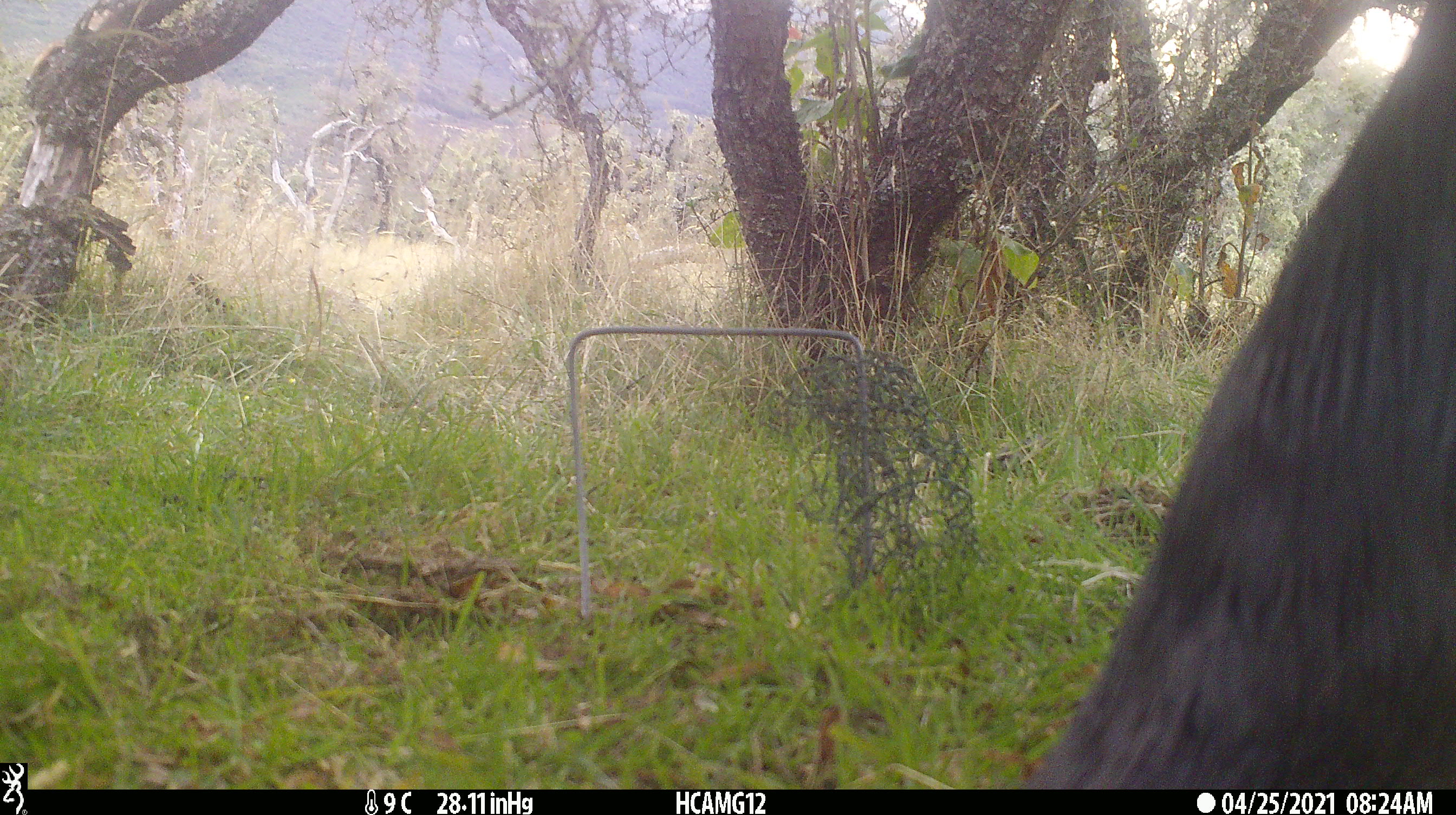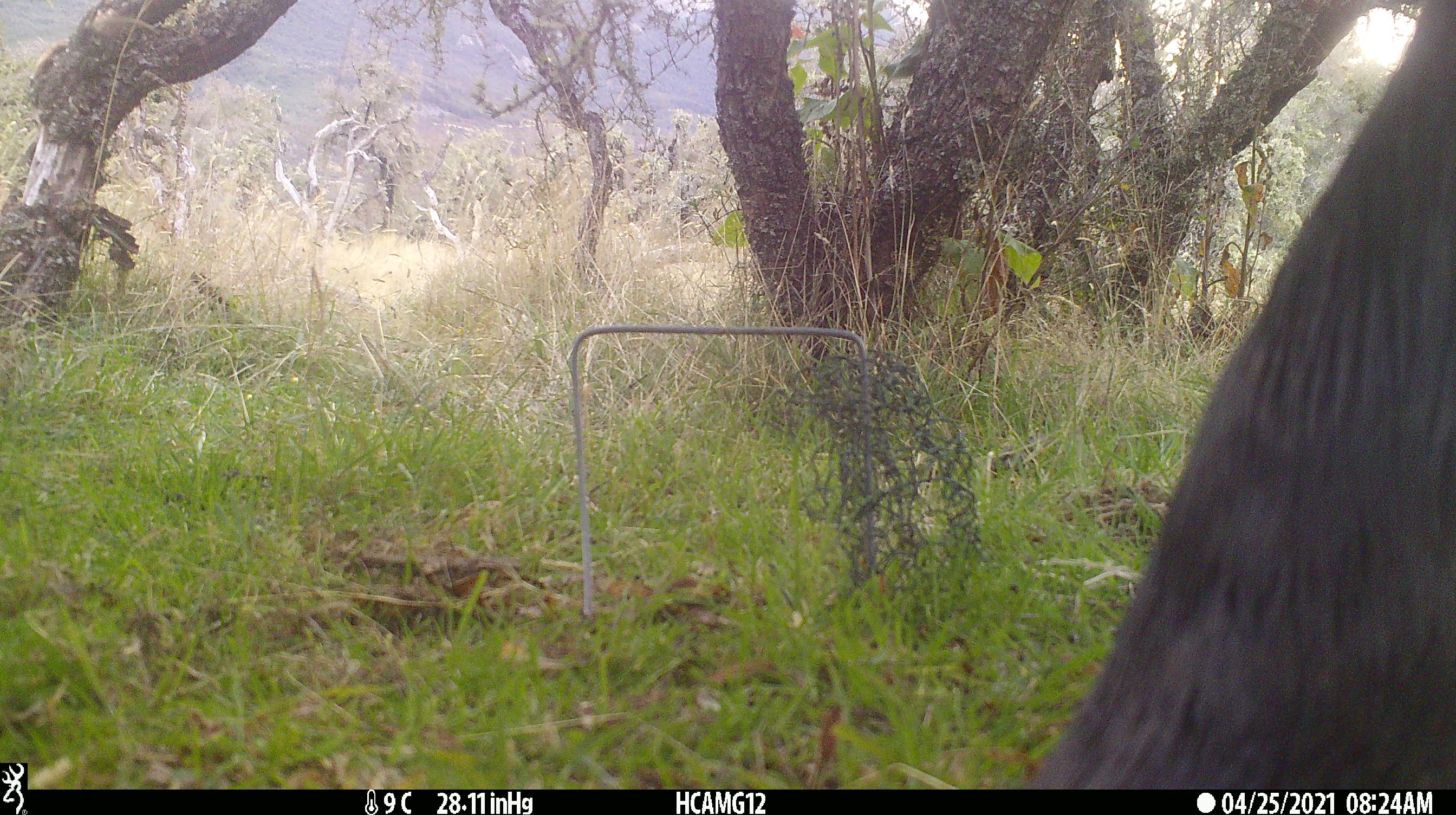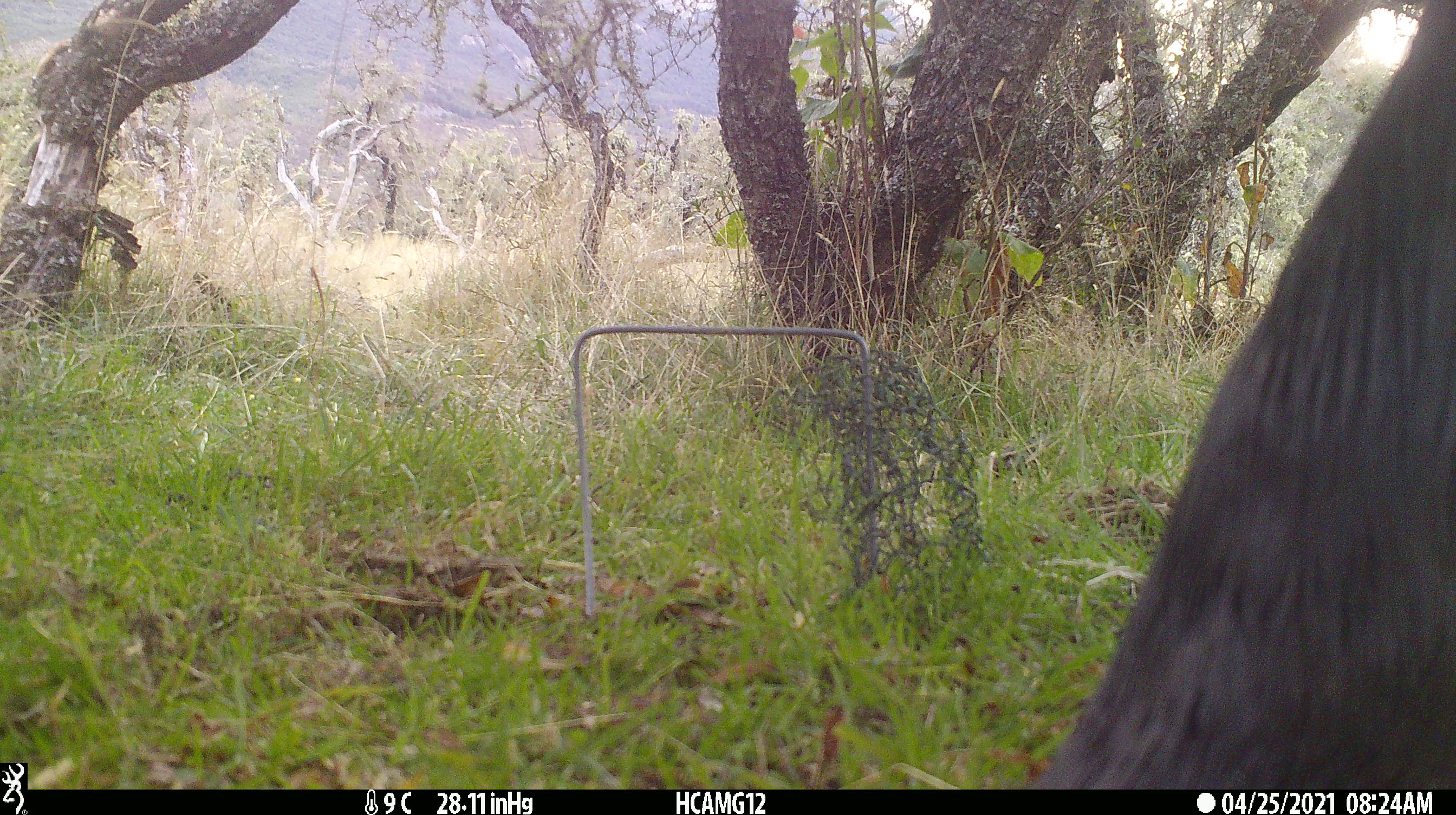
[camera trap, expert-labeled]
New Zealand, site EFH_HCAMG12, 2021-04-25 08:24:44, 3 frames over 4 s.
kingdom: Animalia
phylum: Chordata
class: Mammalia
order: Artiodactyla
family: Bovidae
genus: Bos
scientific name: Bos taurus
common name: domestic cow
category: cow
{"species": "cow (domestic cow) (Bos taurus)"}